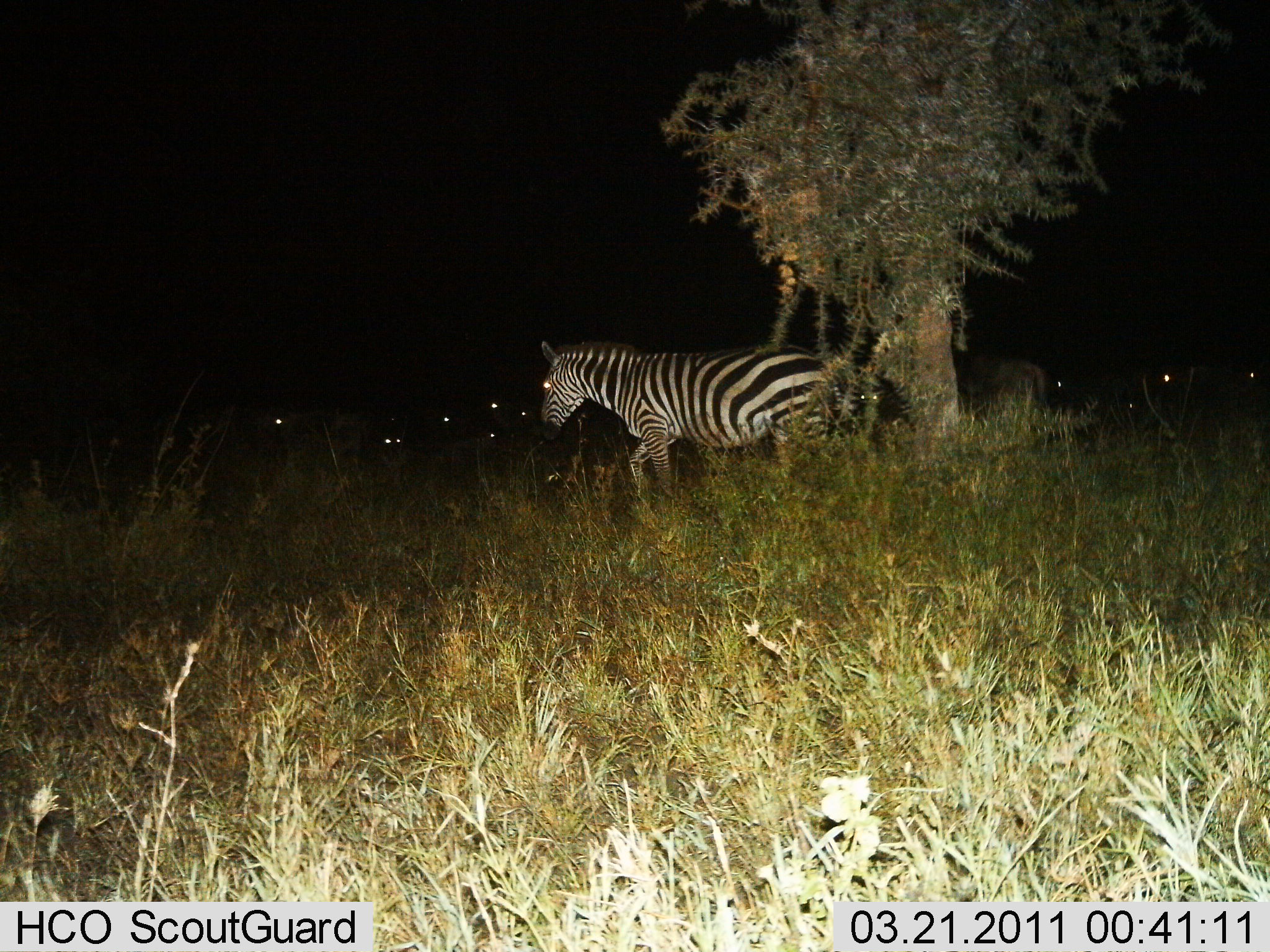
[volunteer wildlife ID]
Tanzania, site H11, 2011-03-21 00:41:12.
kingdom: Animalia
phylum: Chordata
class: Mammalia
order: Perissodactyla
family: Equidae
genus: Equus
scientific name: Equus quagga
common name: plains zebra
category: zebra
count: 1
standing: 47%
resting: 7%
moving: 67%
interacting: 0%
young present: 0%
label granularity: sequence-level